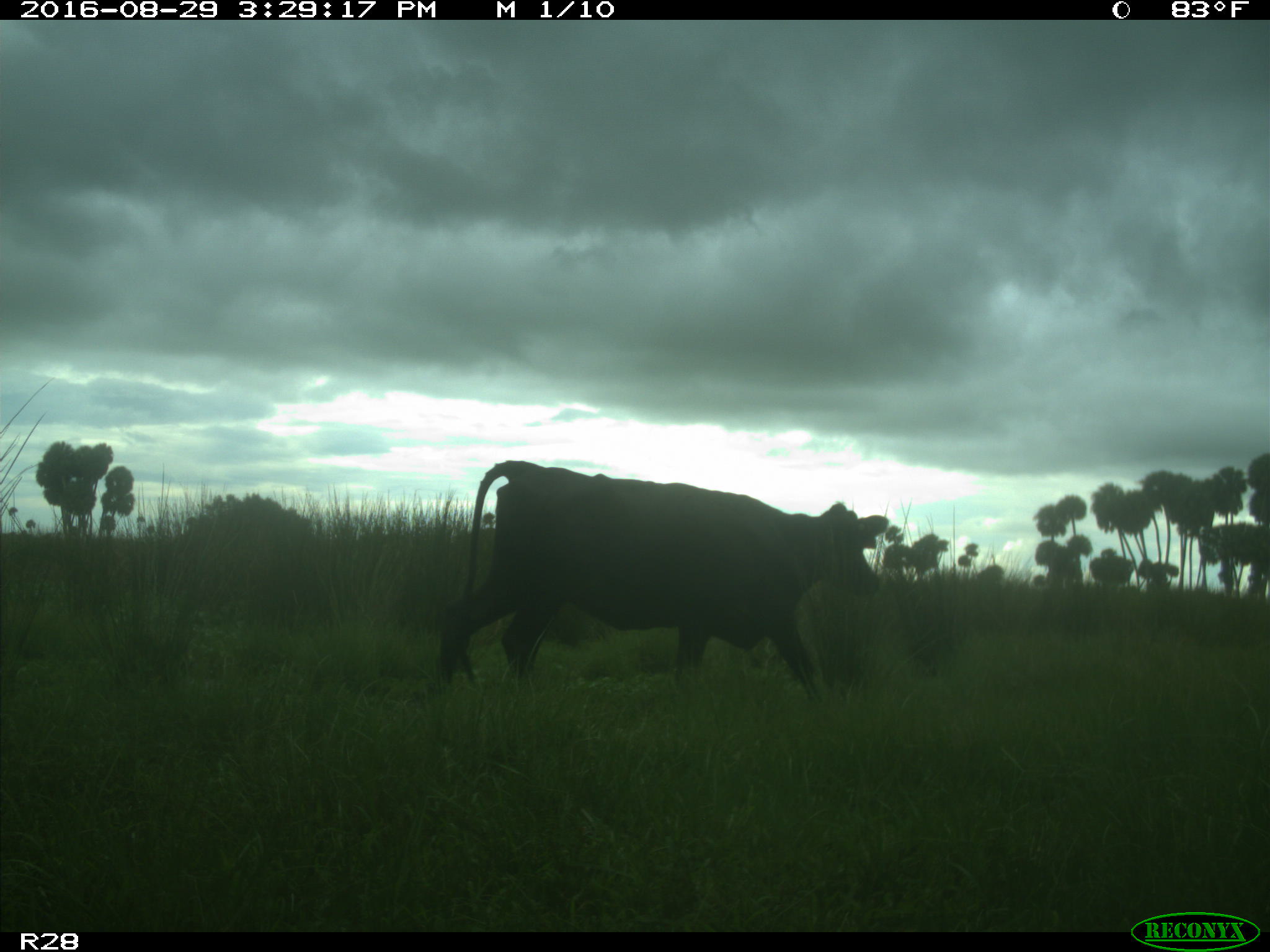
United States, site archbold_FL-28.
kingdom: Animalia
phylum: Chordata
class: Mammalia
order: Artiodactyla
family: Bovidae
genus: Bos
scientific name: Bos taurus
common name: domestic cow